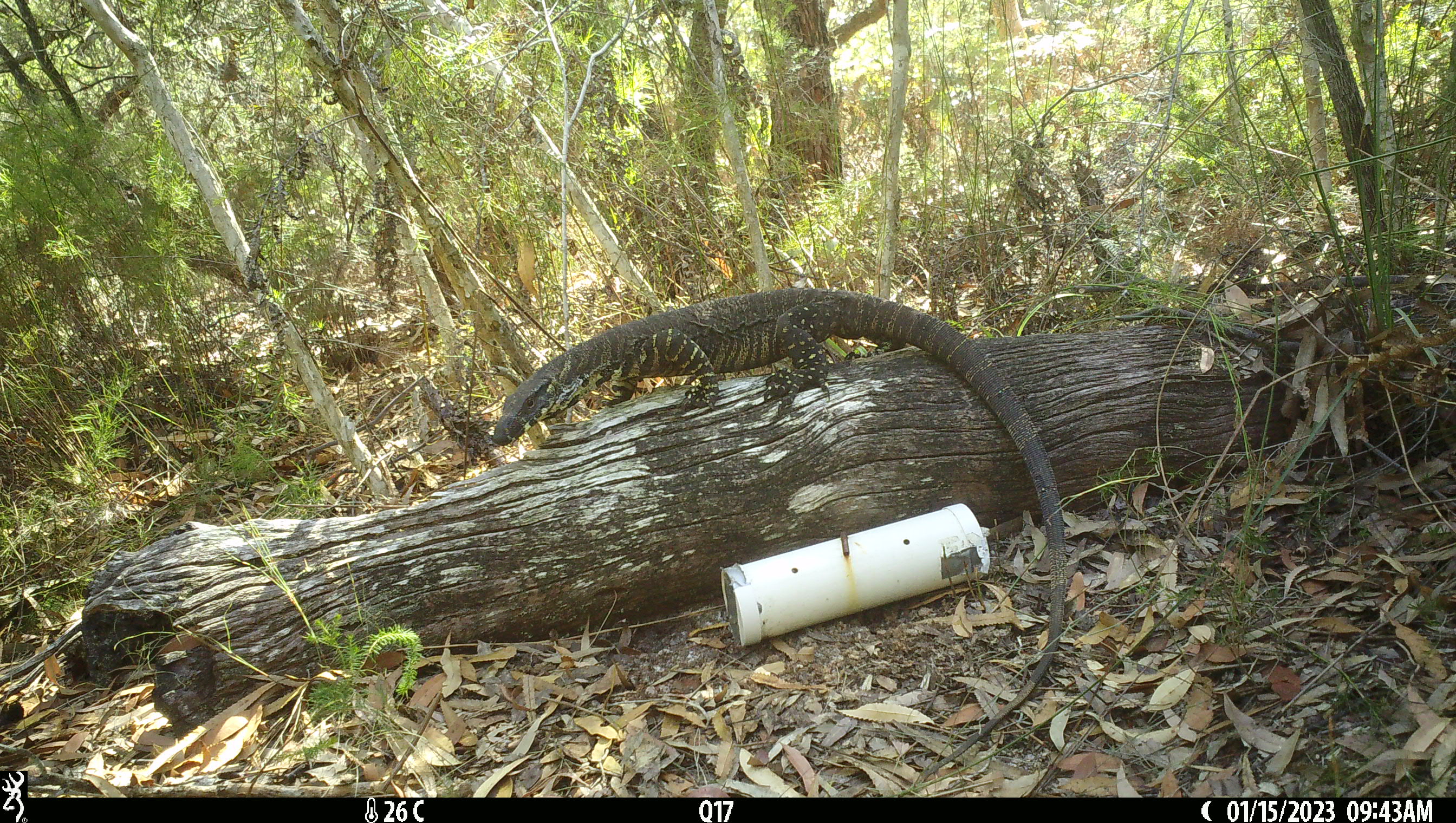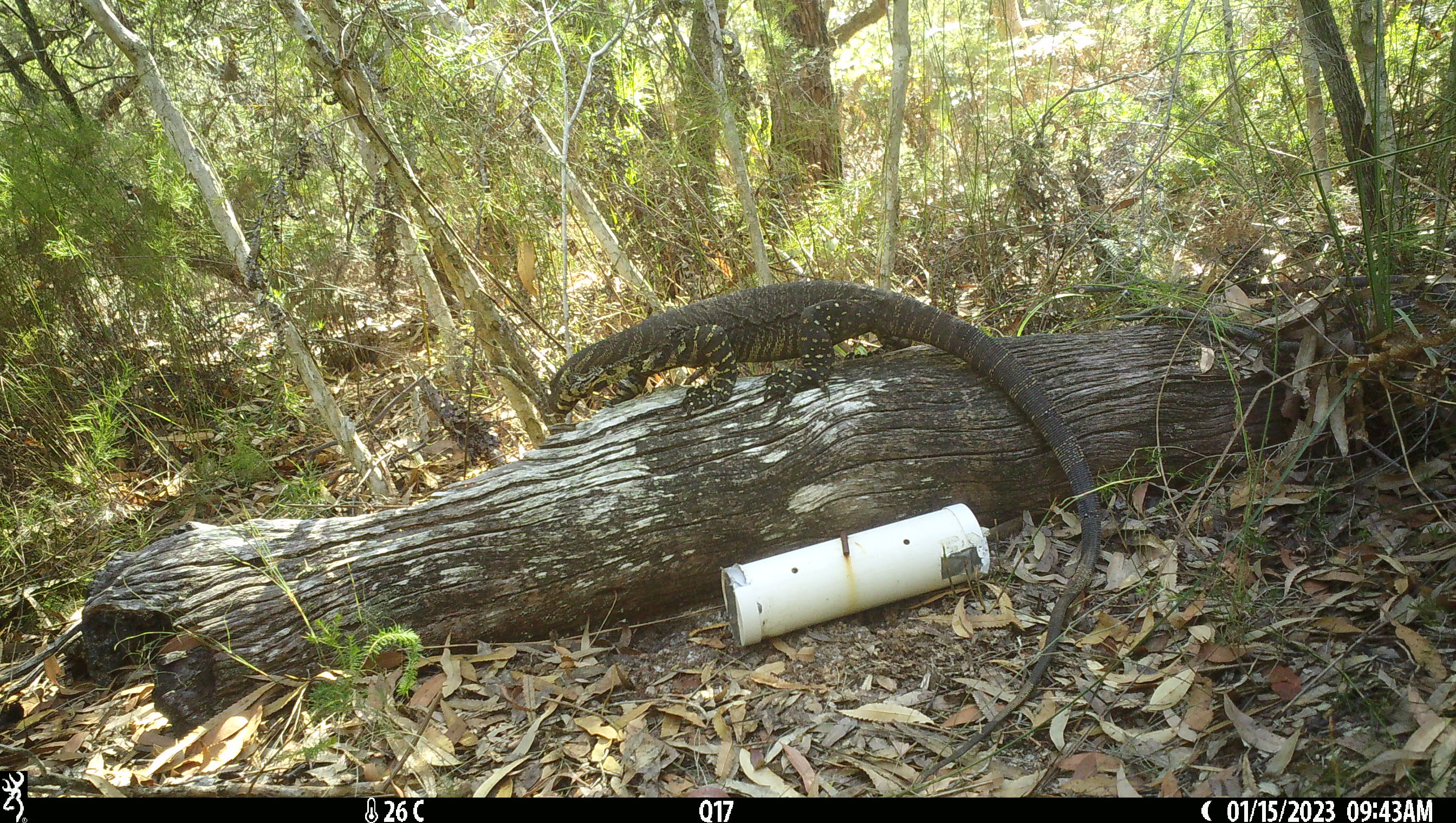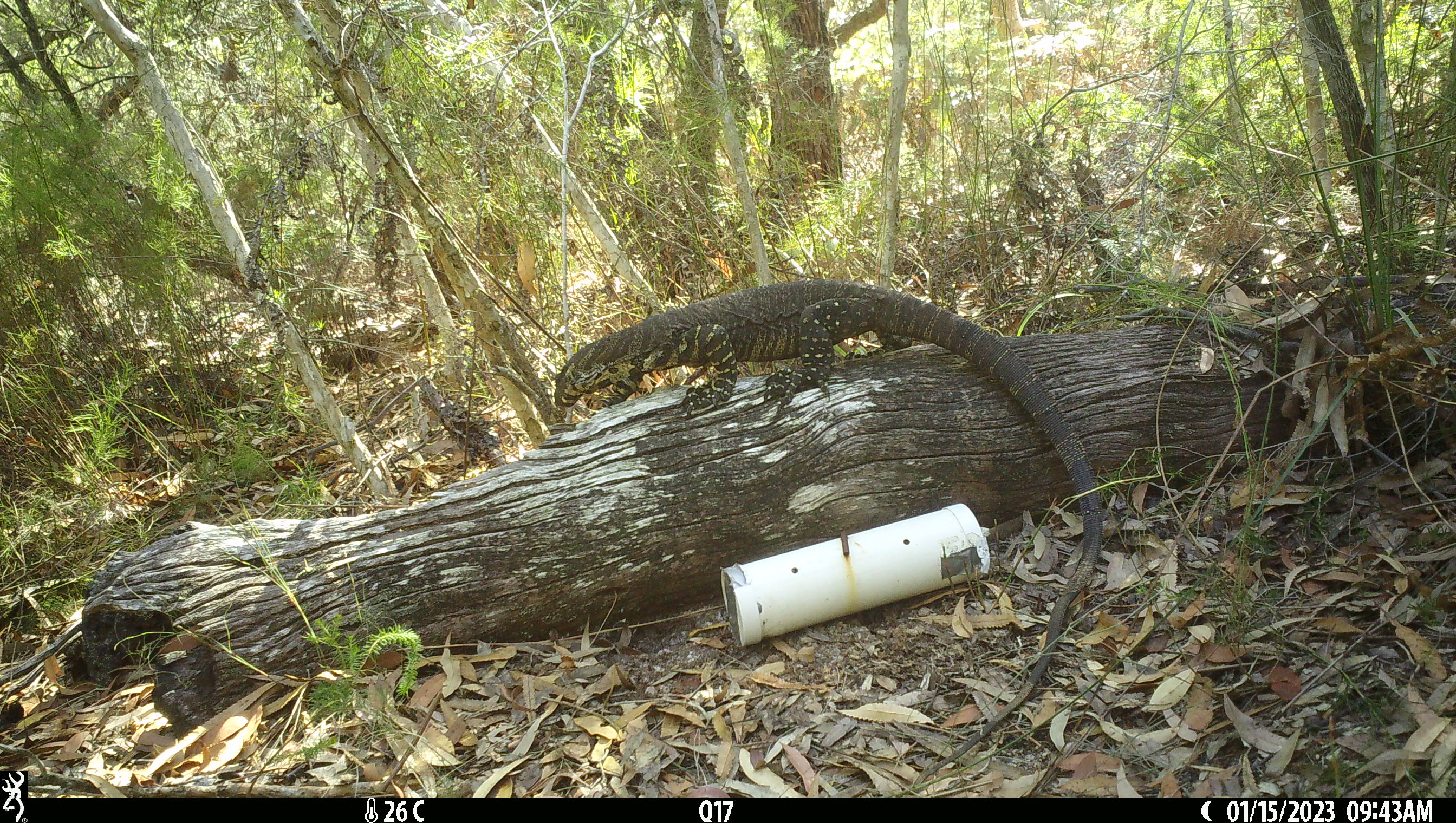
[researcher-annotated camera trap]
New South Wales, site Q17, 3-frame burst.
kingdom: Animalia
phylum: Chordata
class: Reptilia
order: Squamata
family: Varanidae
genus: Varanus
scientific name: Varanus varius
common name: lace monitor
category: goanna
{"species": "goanna (lace monitor) (Varanus varius)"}